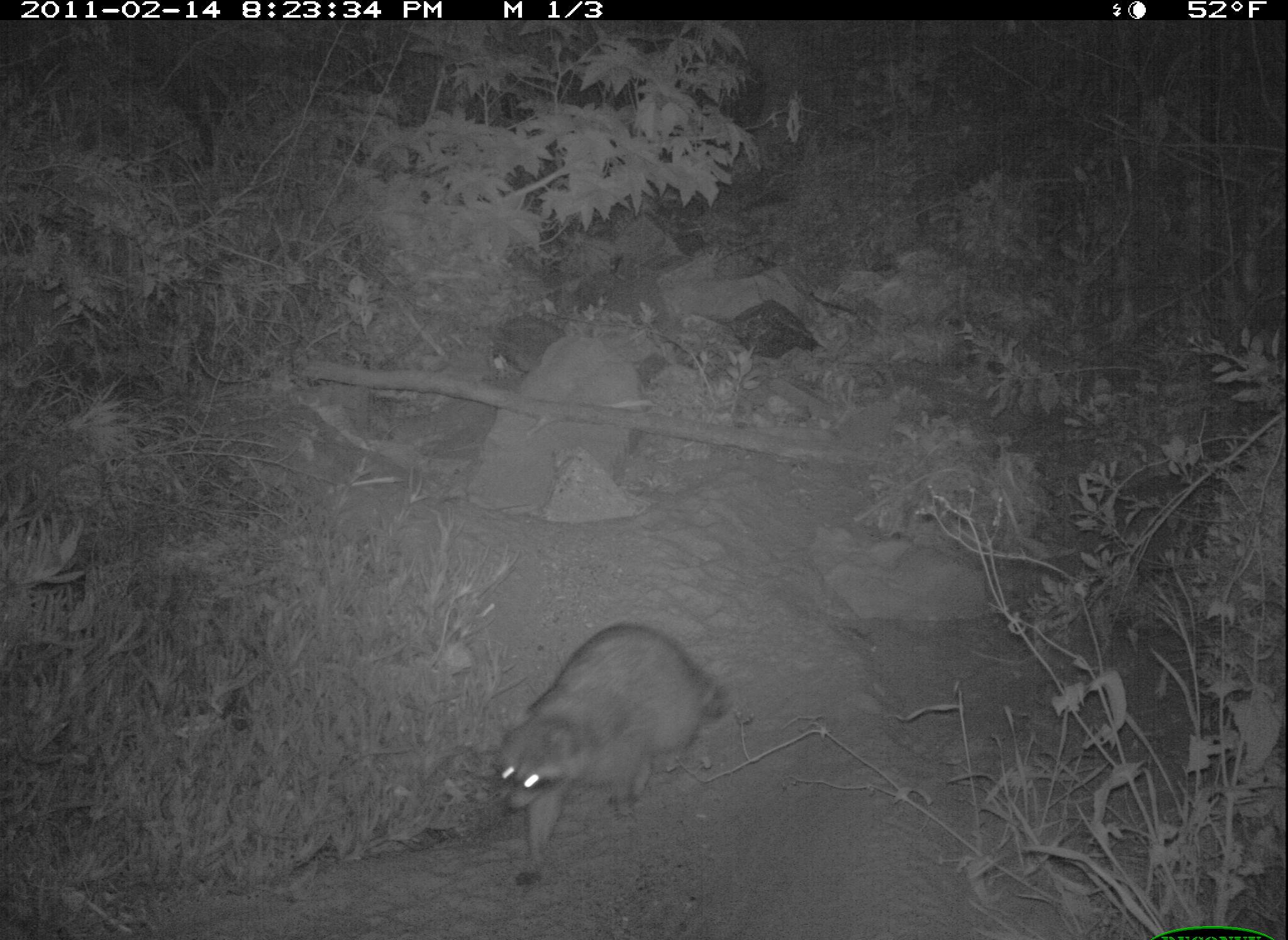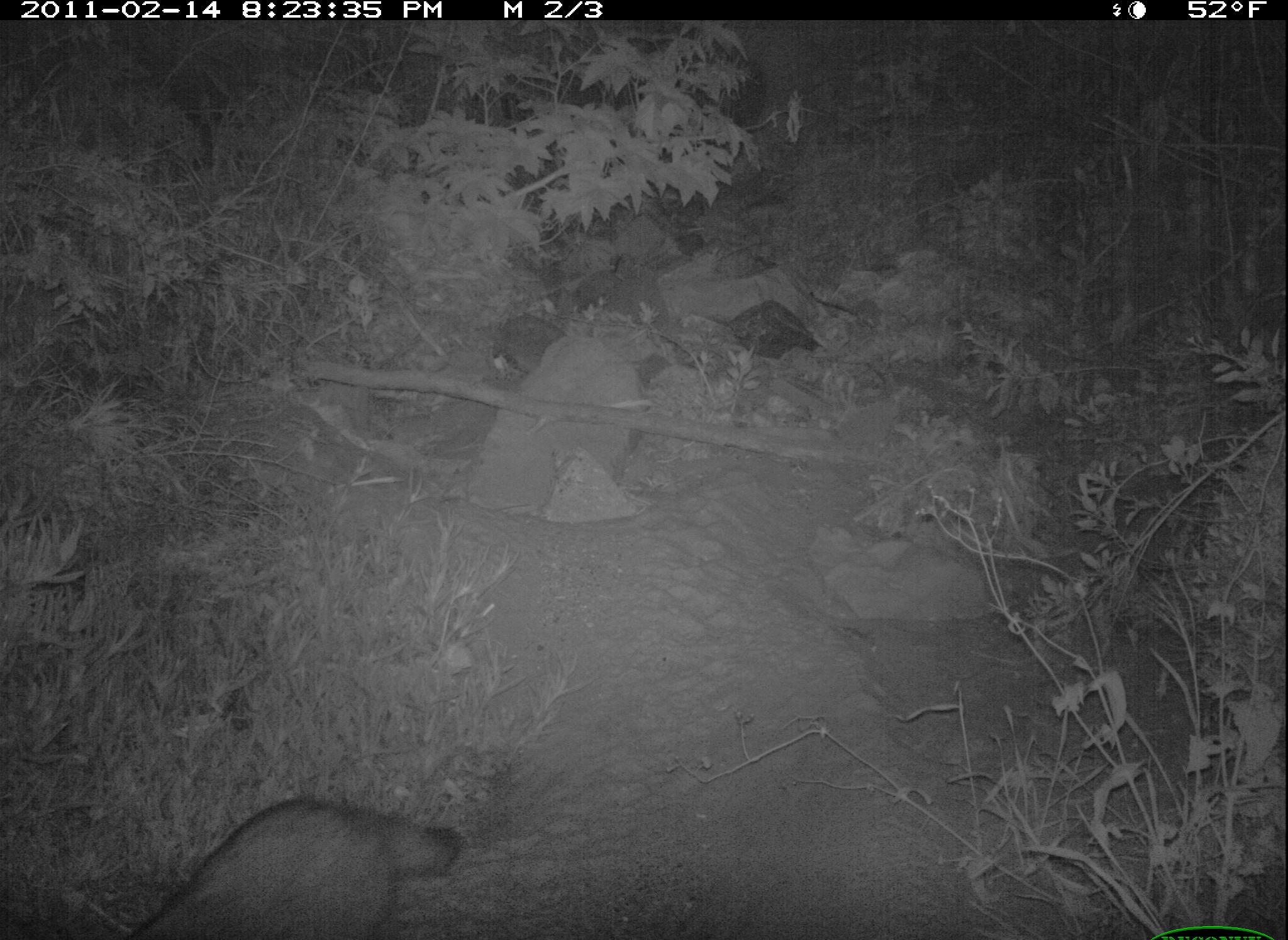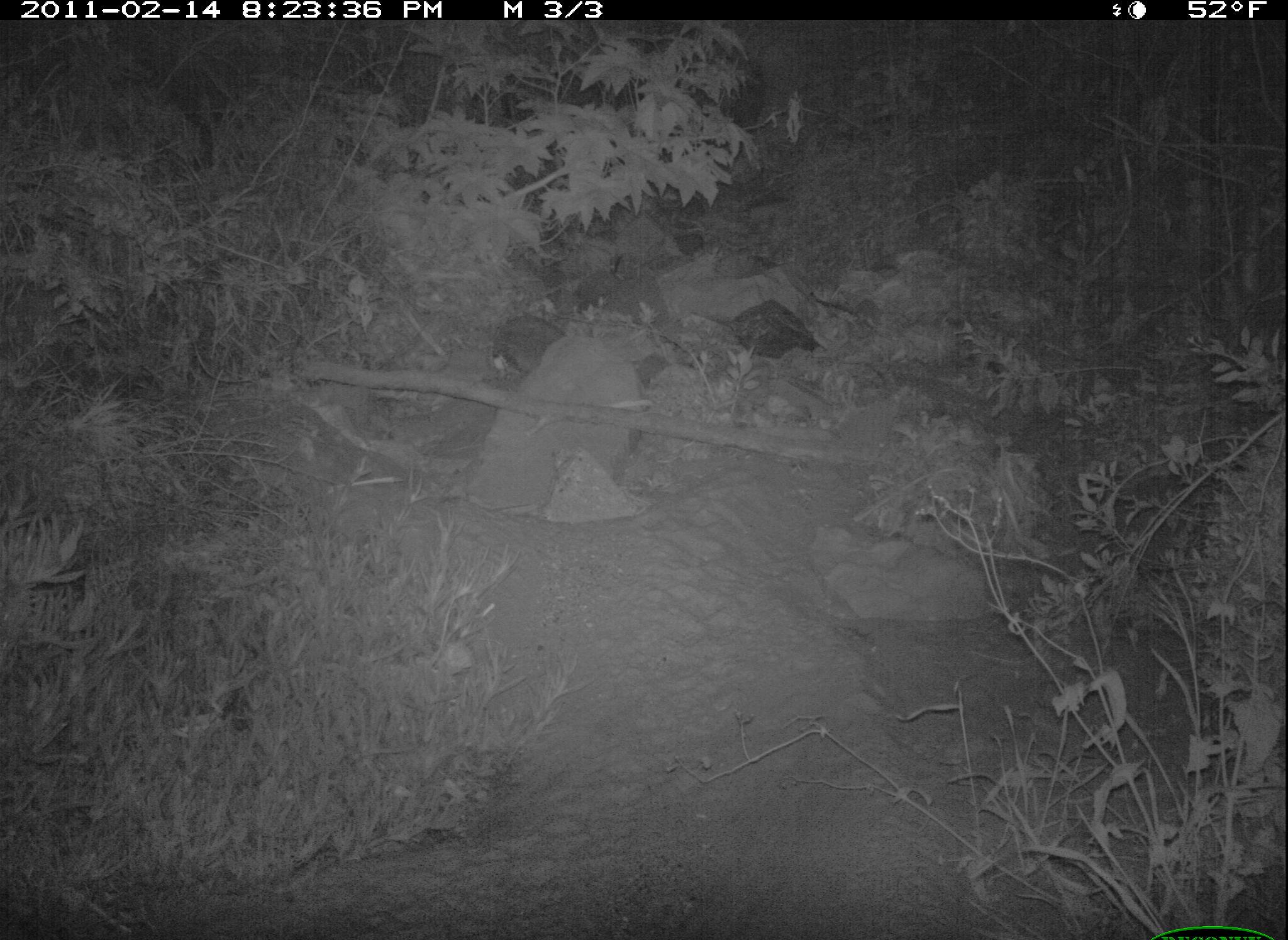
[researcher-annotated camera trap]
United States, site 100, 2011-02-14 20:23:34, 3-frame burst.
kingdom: Animalia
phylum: Chordata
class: Mammalia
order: Carnivora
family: Procyonidae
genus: Procyon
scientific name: Procyon lotor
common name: raccoon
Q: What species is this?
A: Raccoon (Procyon lotor).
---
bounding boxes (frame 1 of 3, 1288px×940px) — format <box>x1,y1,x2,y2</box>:
raccoon: <box>478,607,744,894</box>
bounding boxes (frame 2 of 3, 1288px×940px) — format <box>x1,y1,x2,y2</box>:
raccoon: <box>127,781,470,929</box>